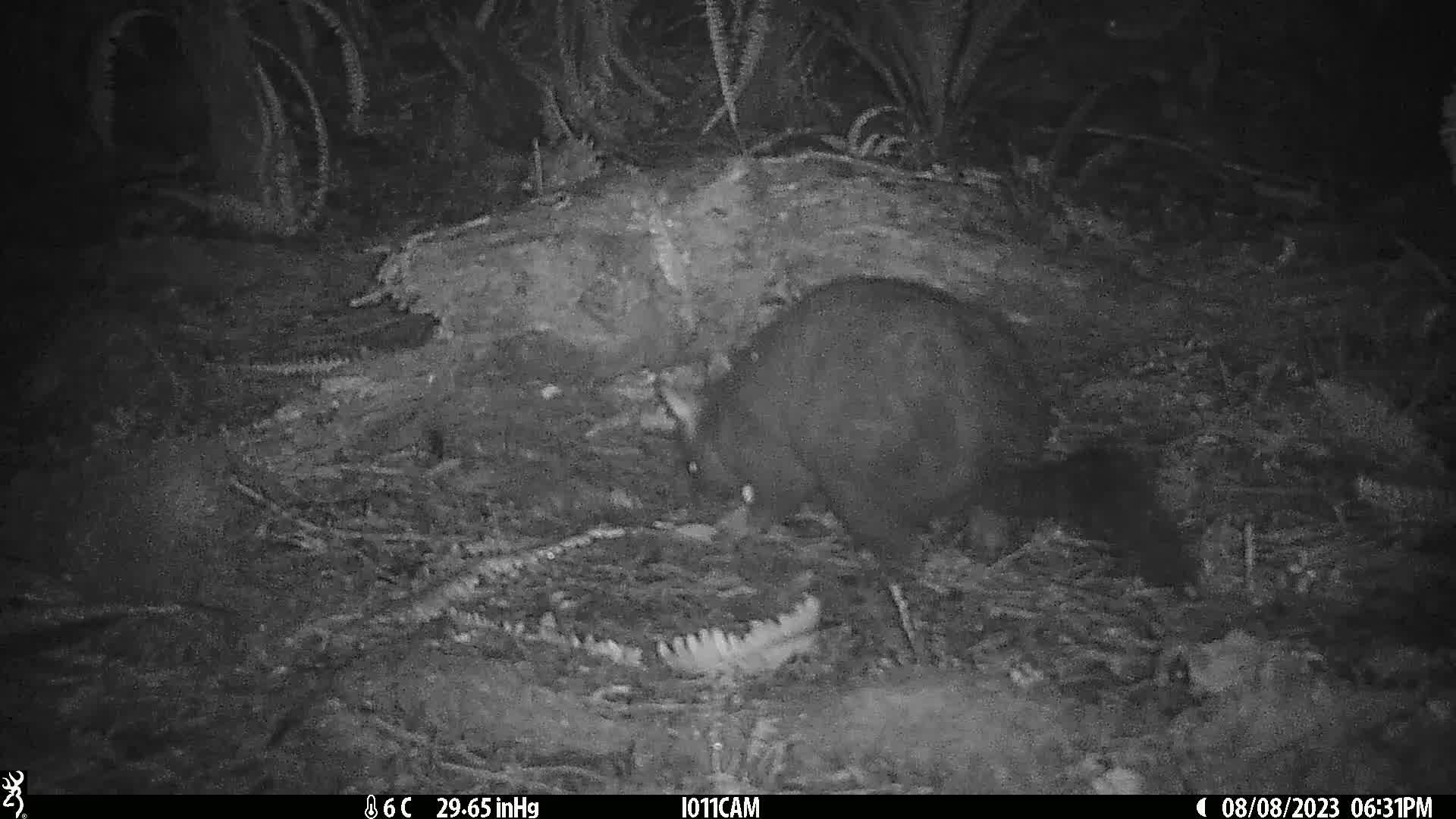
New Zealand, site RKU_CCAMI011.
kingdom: Animalia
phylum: Chordata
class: Mammalia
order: Diprotodontia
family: Phalangeridae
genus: Trichosurus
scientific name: Trichosurus vulpecula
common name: common brushtail possum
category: possum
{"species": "possum (common brushtail possum) (Trichosurus vulpecula)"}